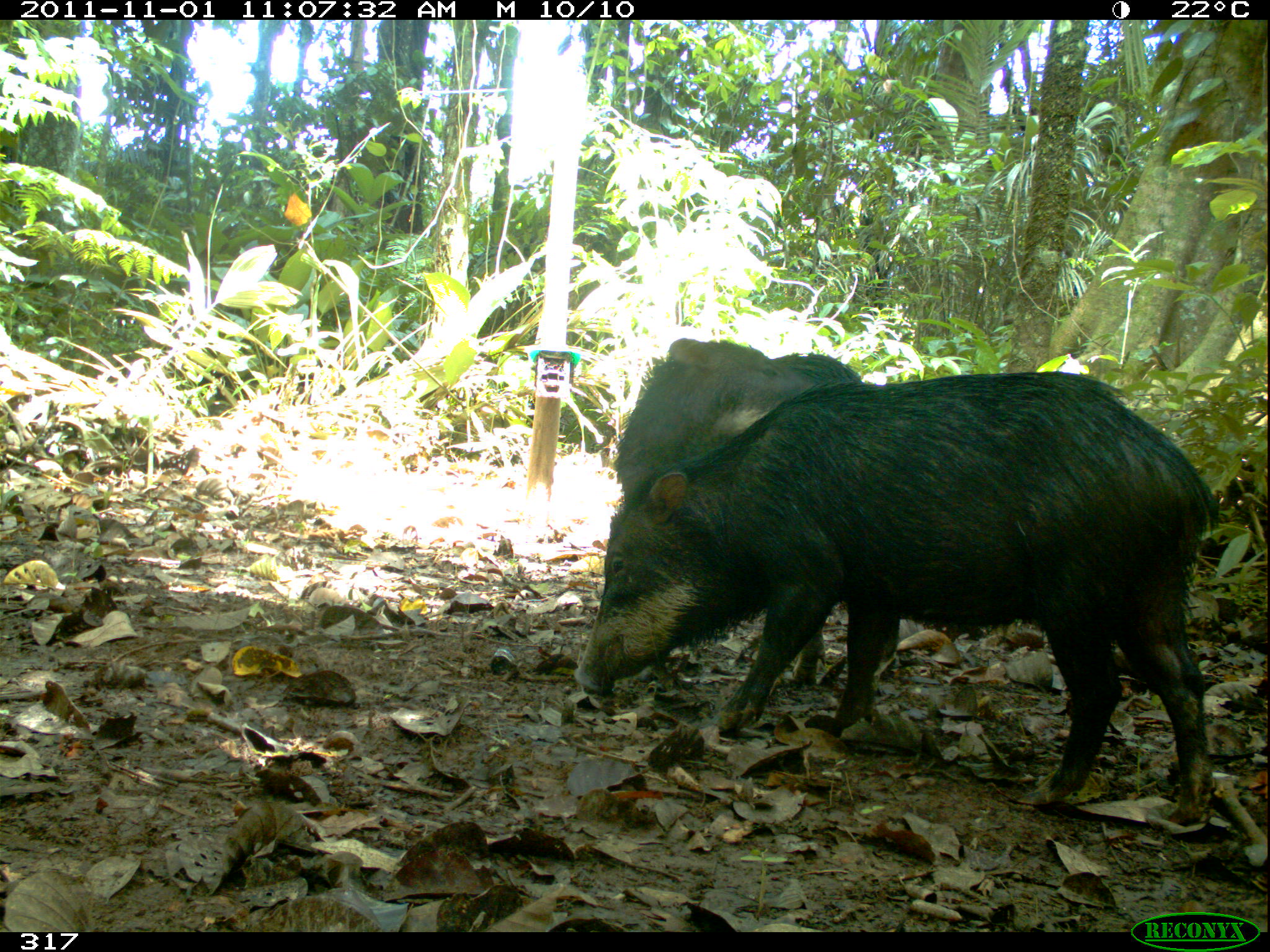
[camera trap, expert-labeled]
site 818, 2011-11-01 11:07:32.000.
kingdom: Animalia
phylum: Chordata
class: Mammalia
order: Artiodactyla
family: Tayassuidae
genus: Tayassu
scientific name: Tayassu pecari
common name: white-lipped peccary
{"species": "Tayassu pecari (white-lipped peccary)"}